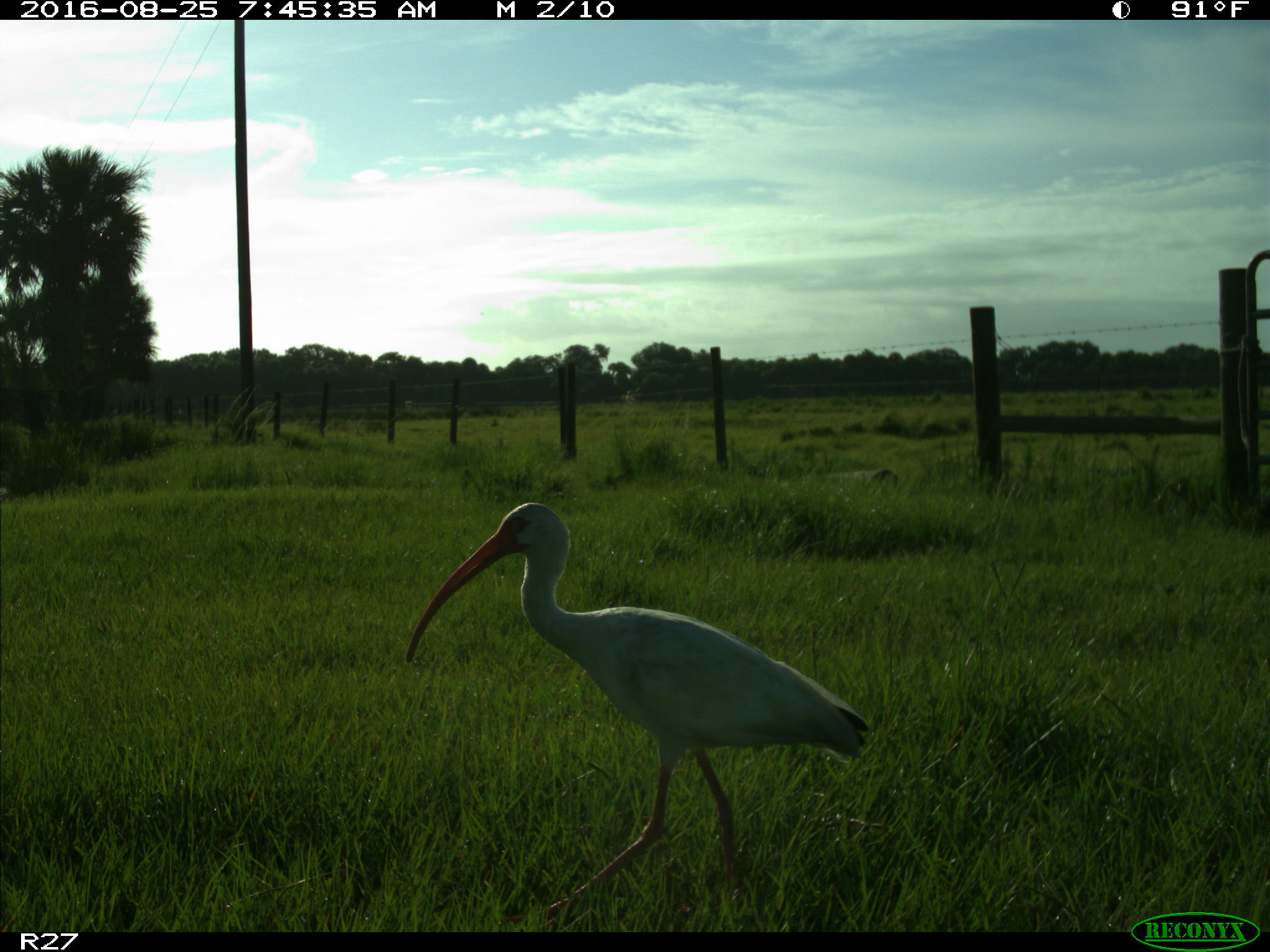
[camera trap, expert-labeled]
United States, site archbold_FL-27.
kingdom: Animalia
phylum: Chordata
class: Aves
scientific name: Aves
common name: birds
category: unidentified bird